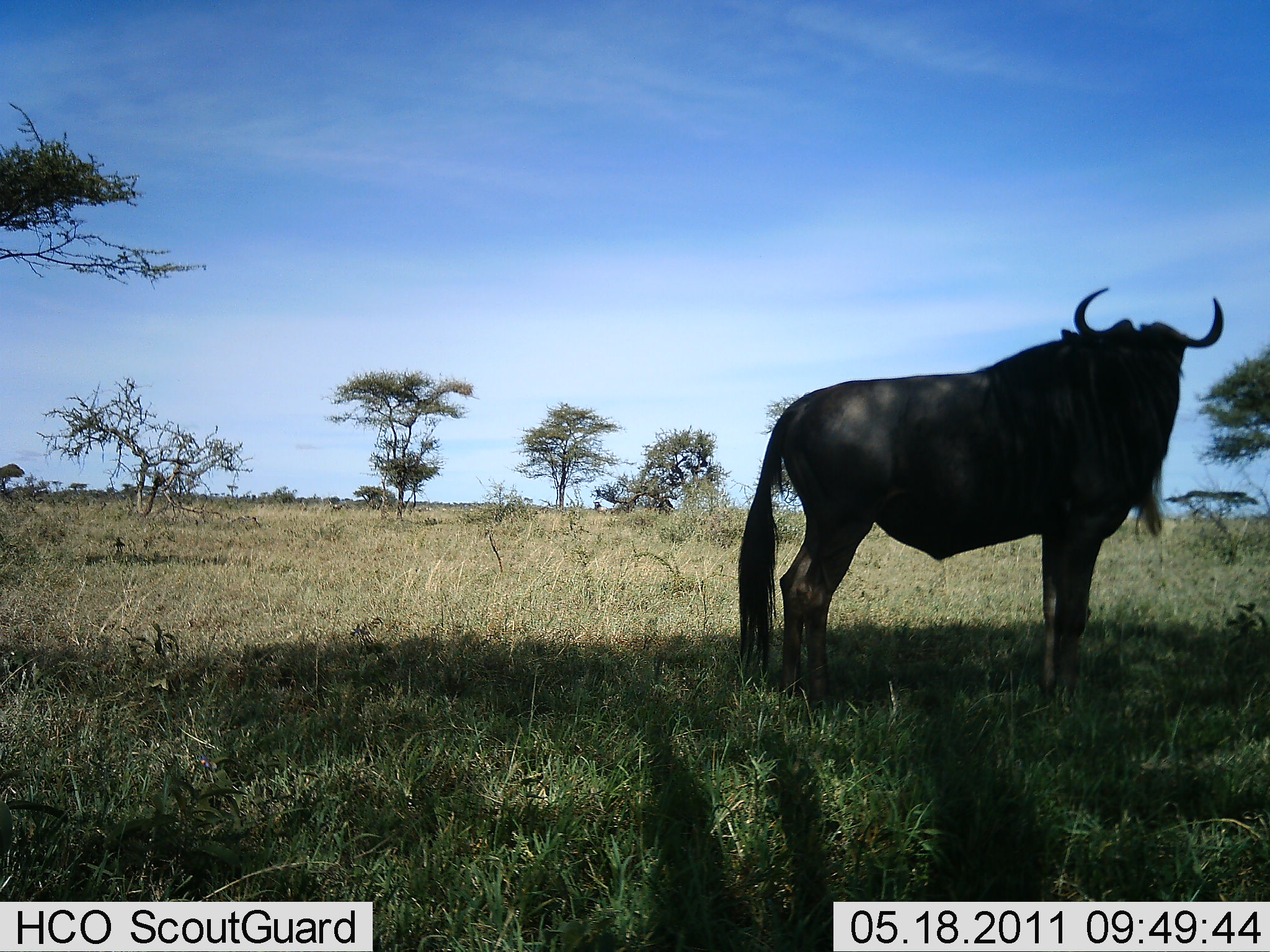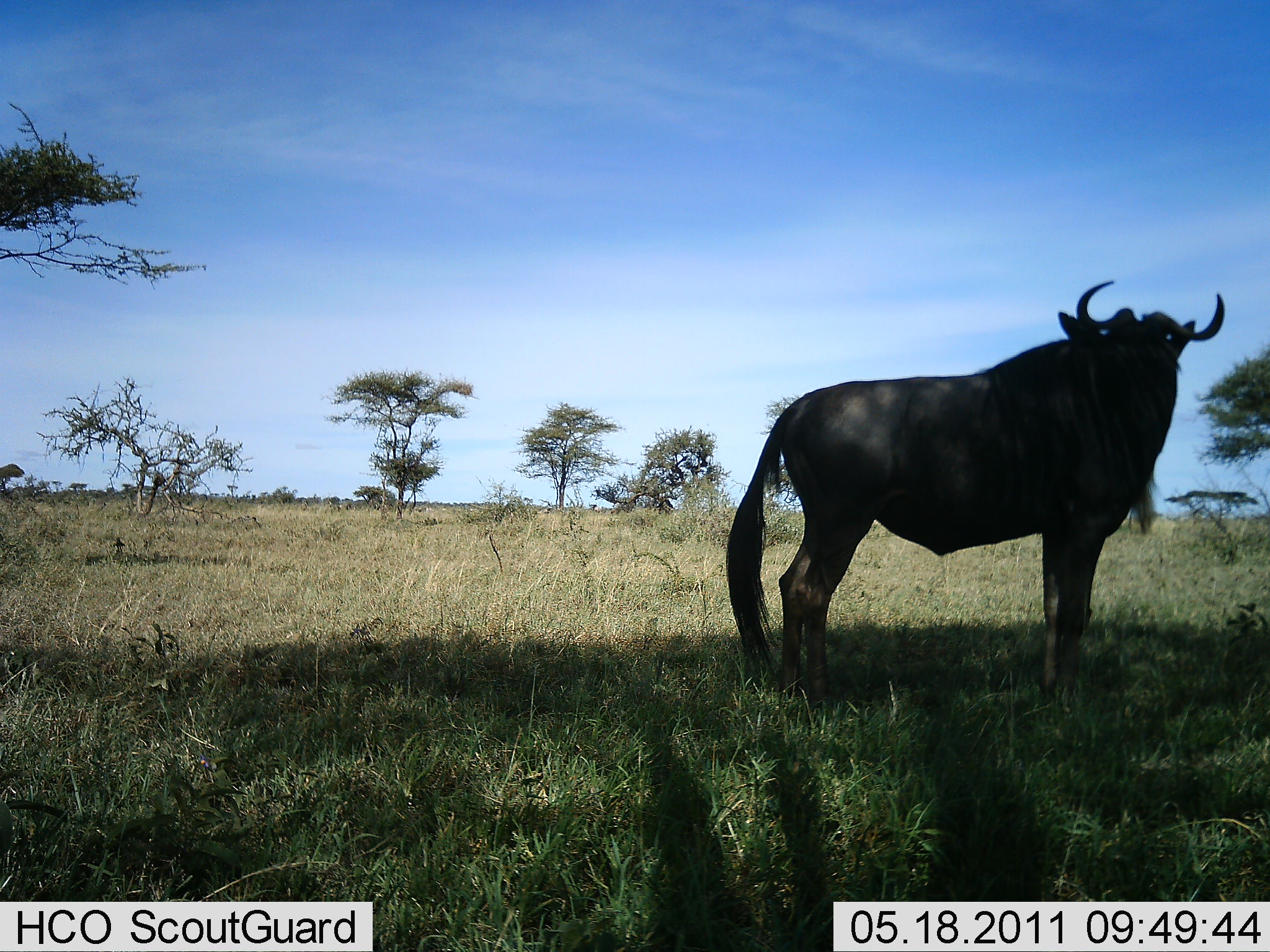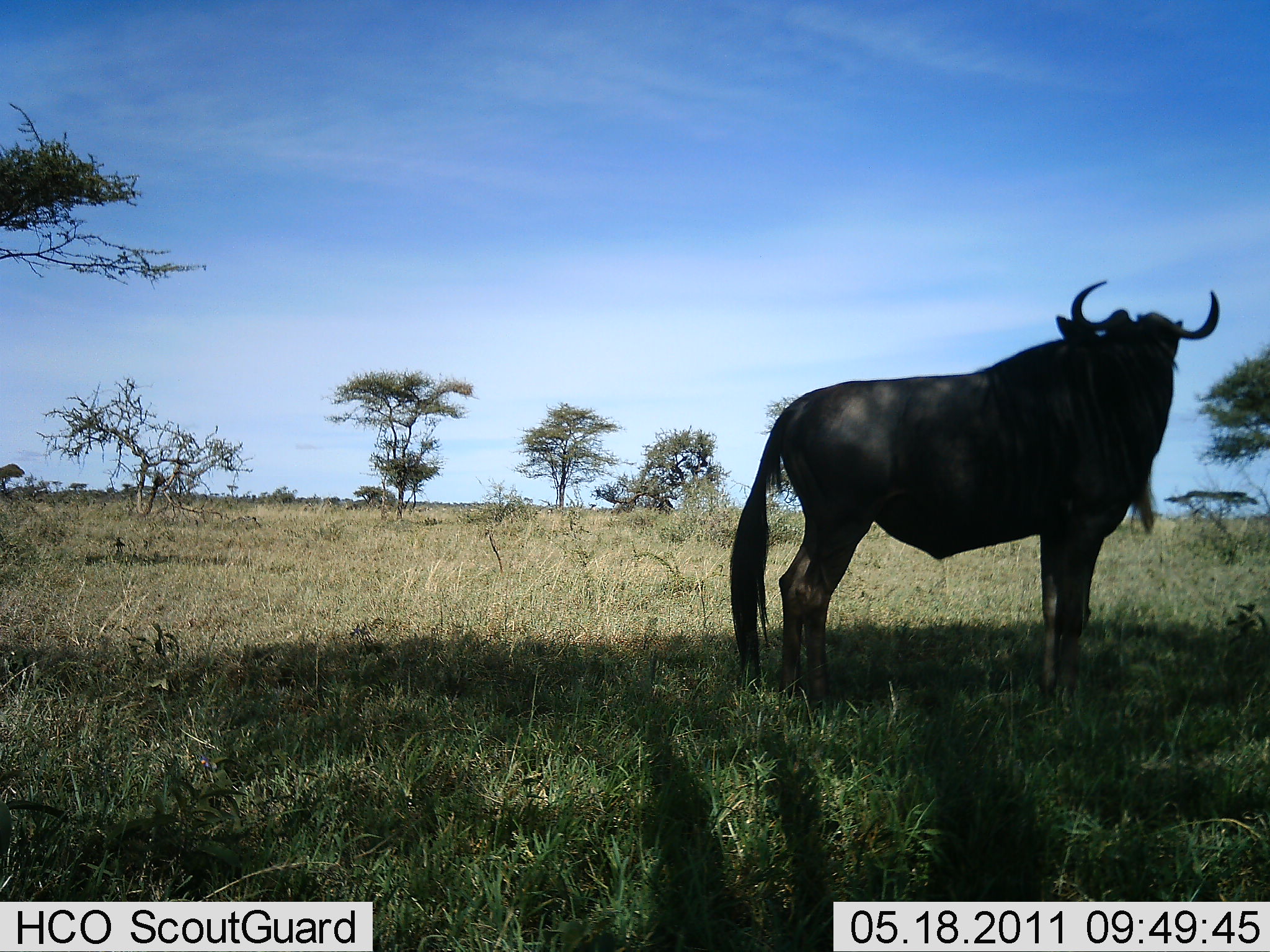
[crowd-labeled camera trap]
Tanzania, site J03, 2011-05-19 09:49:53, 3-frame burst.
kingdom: Animalia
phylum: Chordata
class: Mammalia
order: Artiodactyla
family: Bovidae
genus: Connochaetes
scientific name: Connochaetes taurinus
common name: blue wildebeest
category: wildebeest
Wildebeest (blue wildebeest) (Connochaetes taurinus), count 1. Behavior (volunteer vote fractions): standing 100%, resting 0%, moving 0%, interacting 0%. Young present (vote fraction): 0%. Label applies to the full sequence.